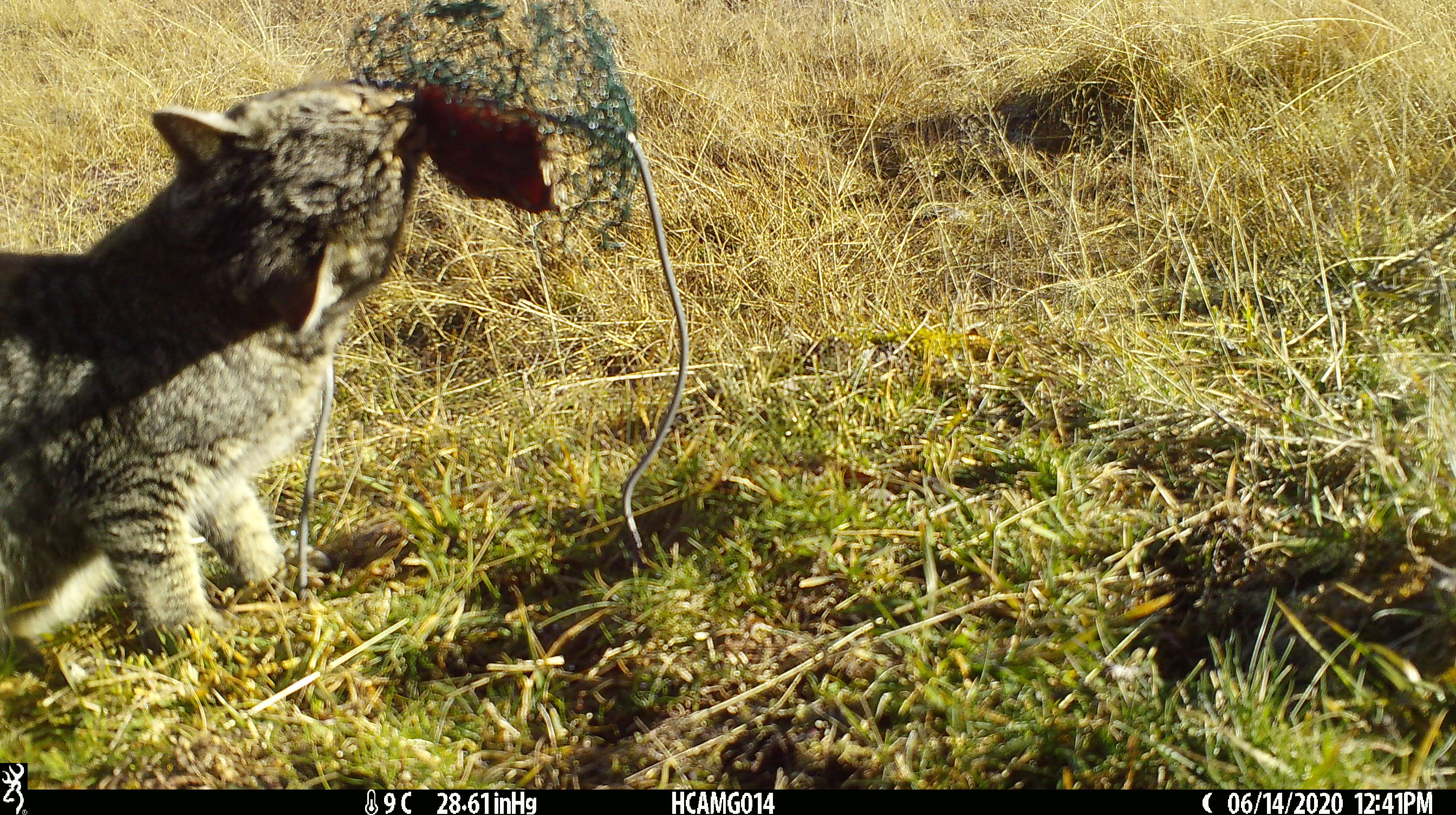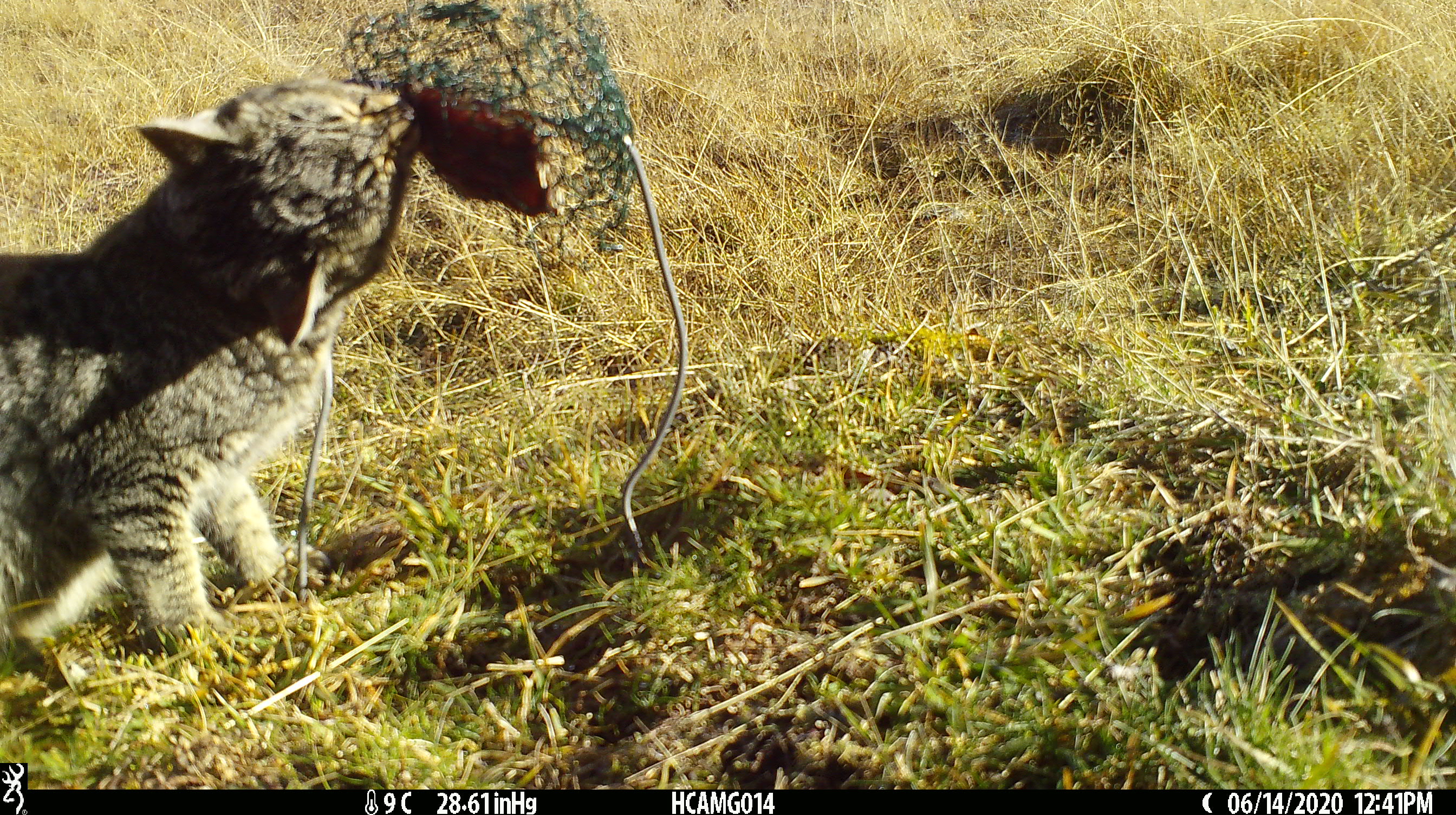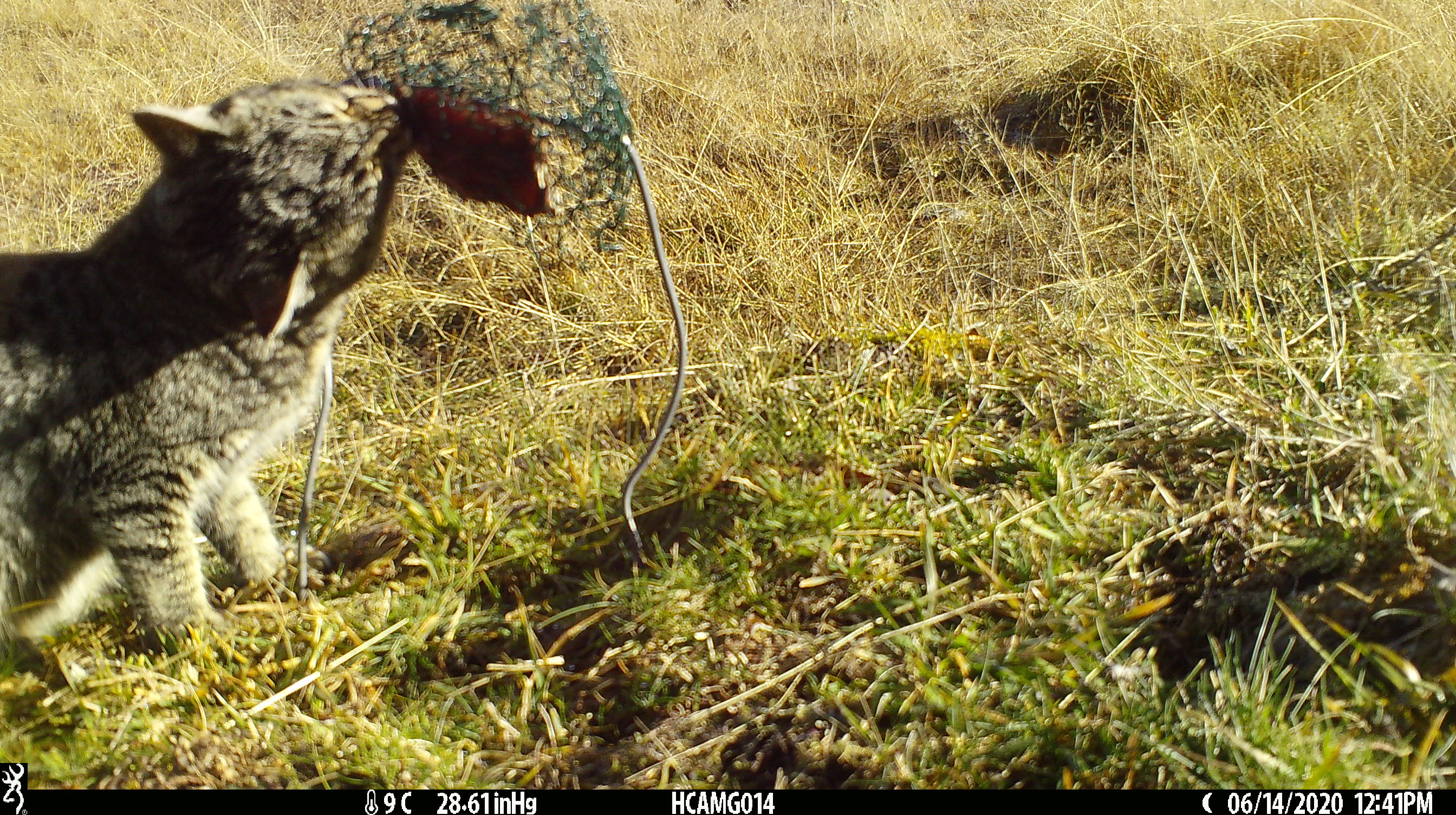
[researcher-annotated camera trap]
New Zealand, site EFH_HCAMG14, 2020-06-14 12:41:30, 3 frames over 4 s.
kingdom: Animalia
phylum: Chordata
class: Mammalia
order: Carnivora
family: Felidae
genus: Felis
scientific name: Felis catus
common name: domestic cat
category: cat